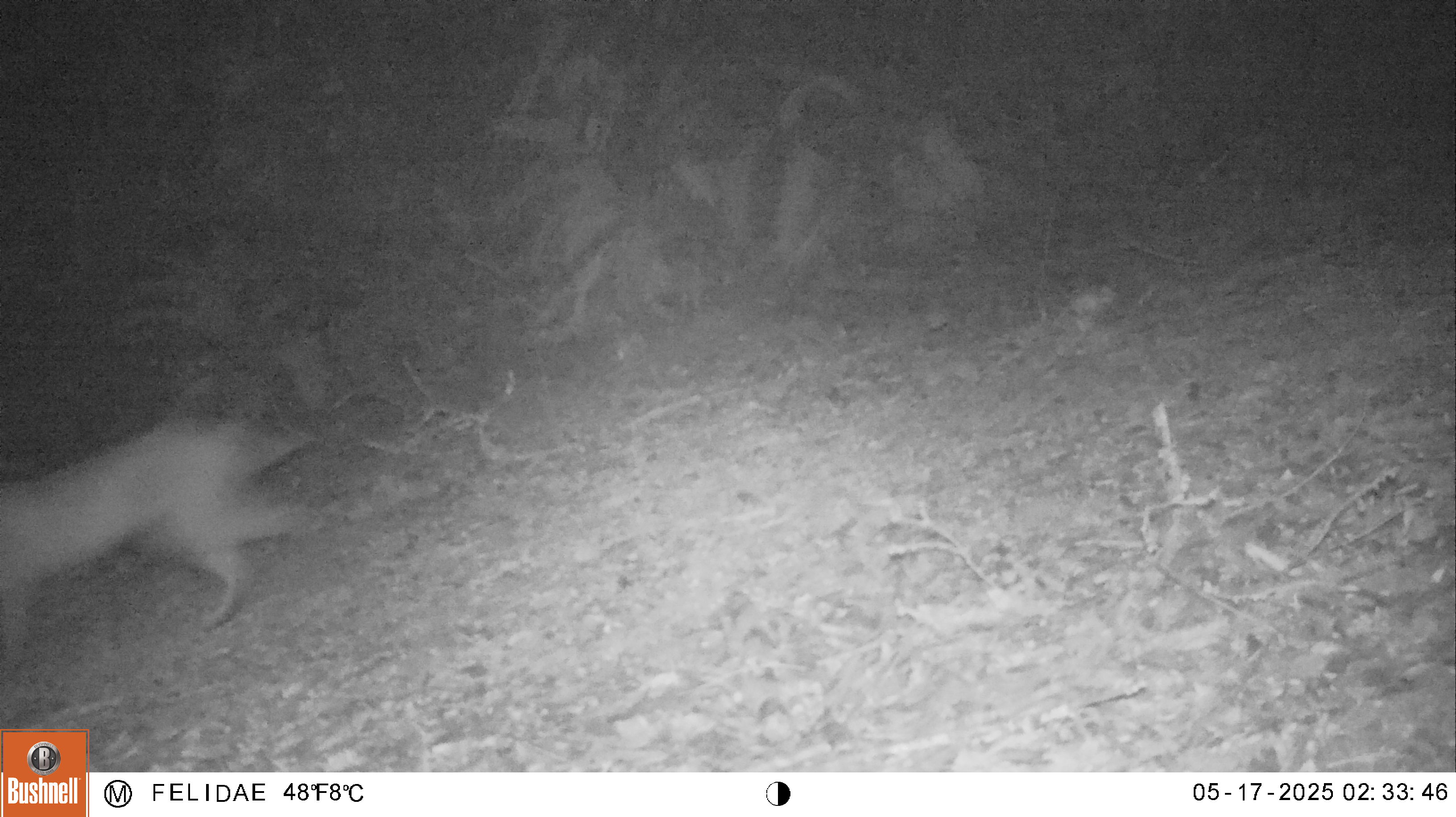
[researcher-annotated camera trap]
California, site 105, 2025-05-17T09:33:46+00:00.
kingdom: Animalia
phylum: Chordata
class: Mammalia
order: Carnivora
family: Felidae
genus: Lynx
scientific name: Lynx rufus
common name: bobcat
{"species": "bobcat (Lynx rufus)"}